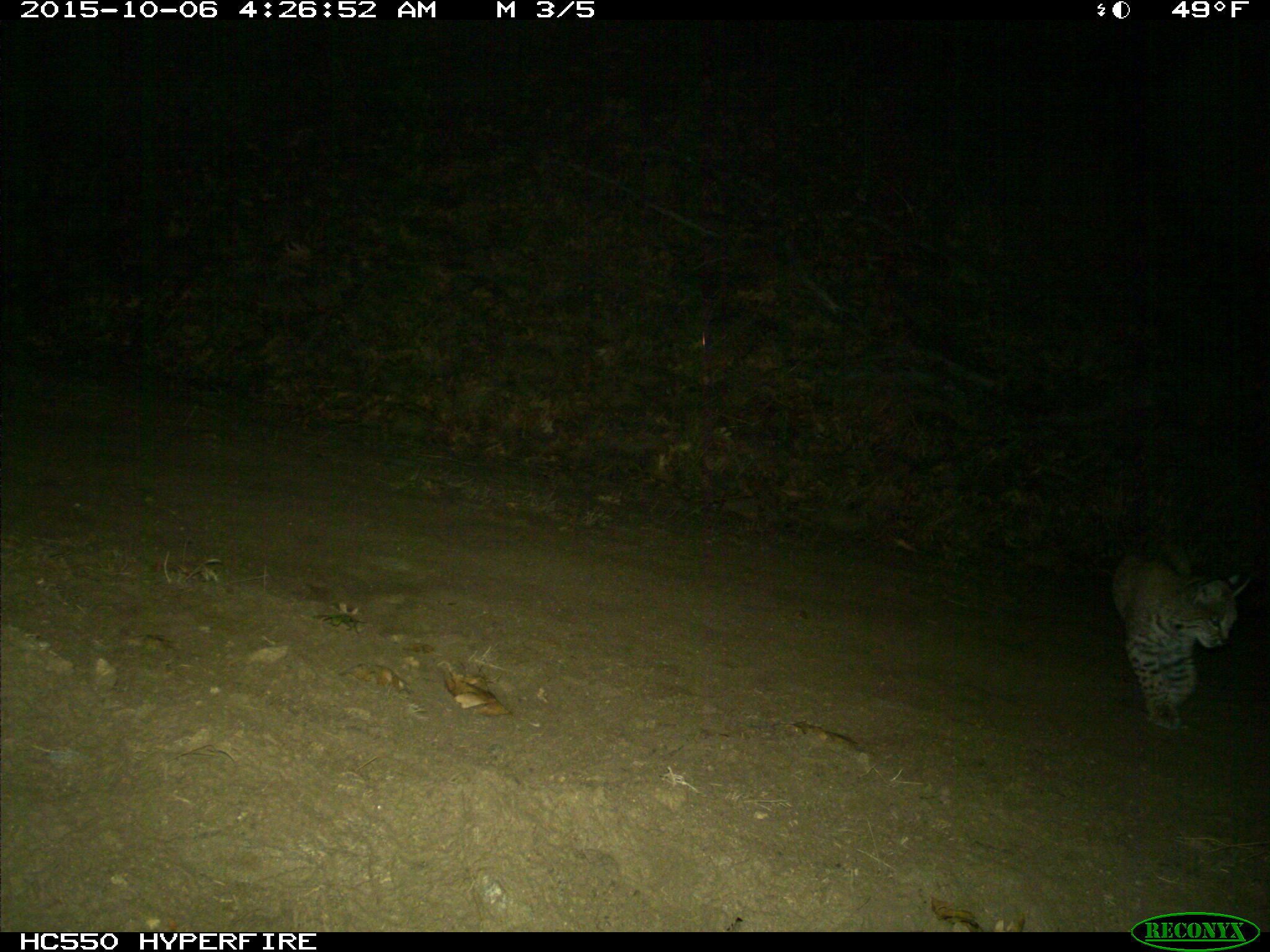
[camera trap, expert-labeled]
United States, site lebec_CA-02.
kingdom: Animalia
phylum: Chordata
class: Mammalia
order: Carnivora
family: Felidae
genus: Lynx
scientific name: Lynx rufus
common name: bobcat